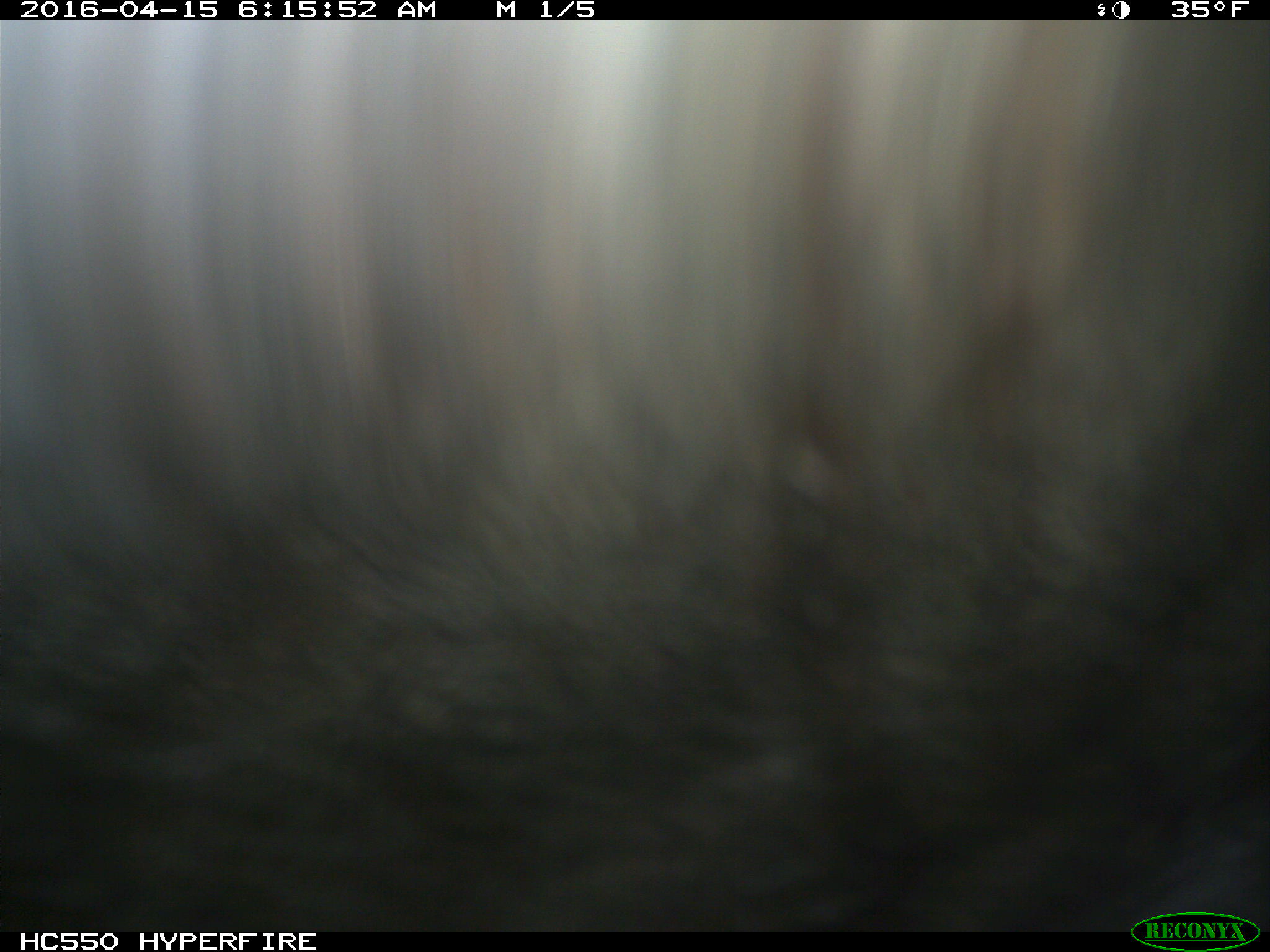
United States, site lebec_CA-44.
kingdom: Animalia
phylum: Chordata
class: Mammalia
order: Artiodactyla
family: Bovidae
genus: Bos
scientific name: Bos taurus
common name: domestic cow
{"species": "Bos taurus (domestic cow)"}